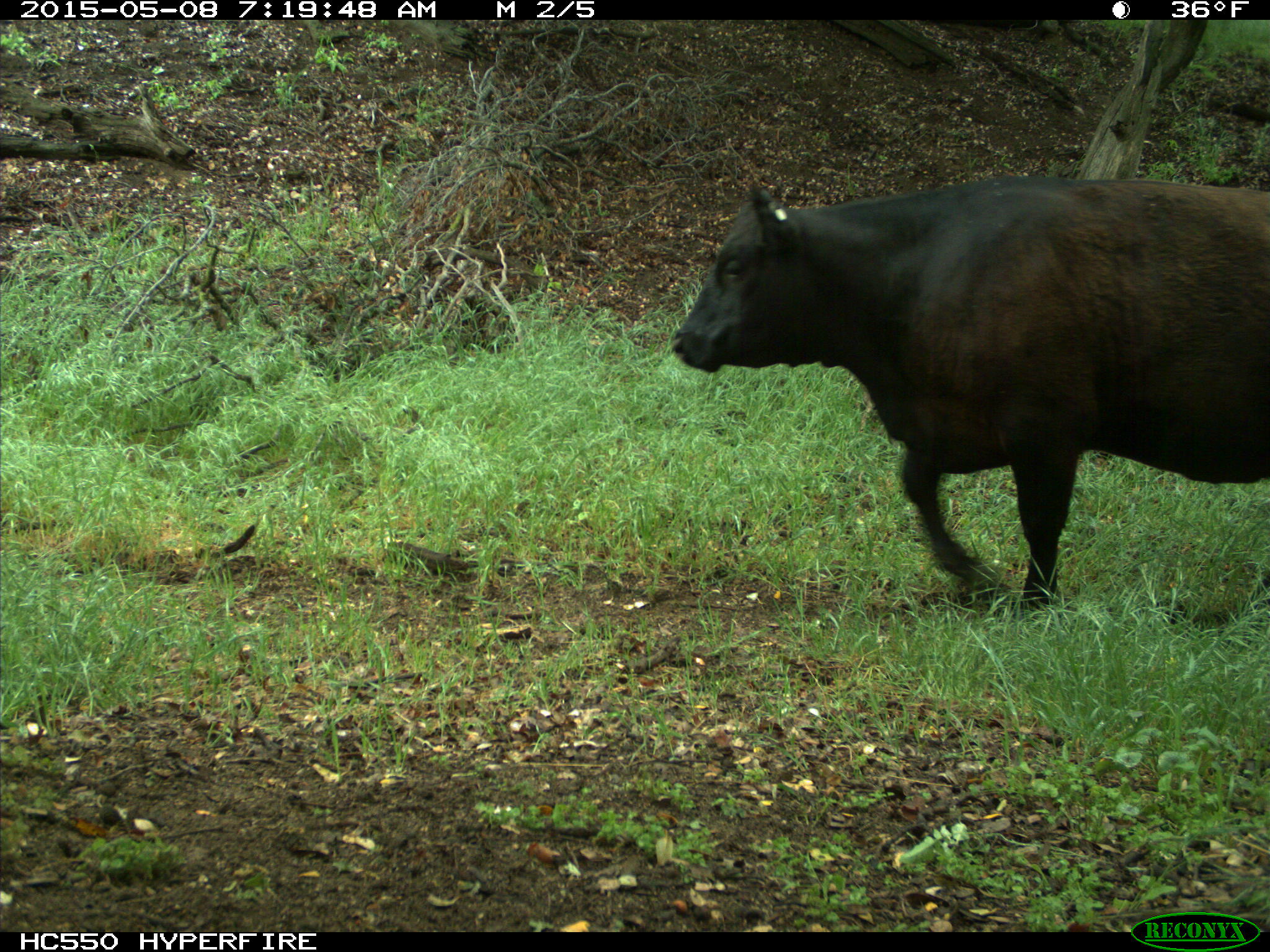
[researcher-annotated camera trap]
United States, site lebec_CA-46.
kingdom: Animalia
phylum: Chordata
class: Mammalia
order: Artiodactyla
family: Bovidae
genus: Bos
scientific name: Bos taurus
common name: domestic cow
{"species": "Bos taurus (domestic cow)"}